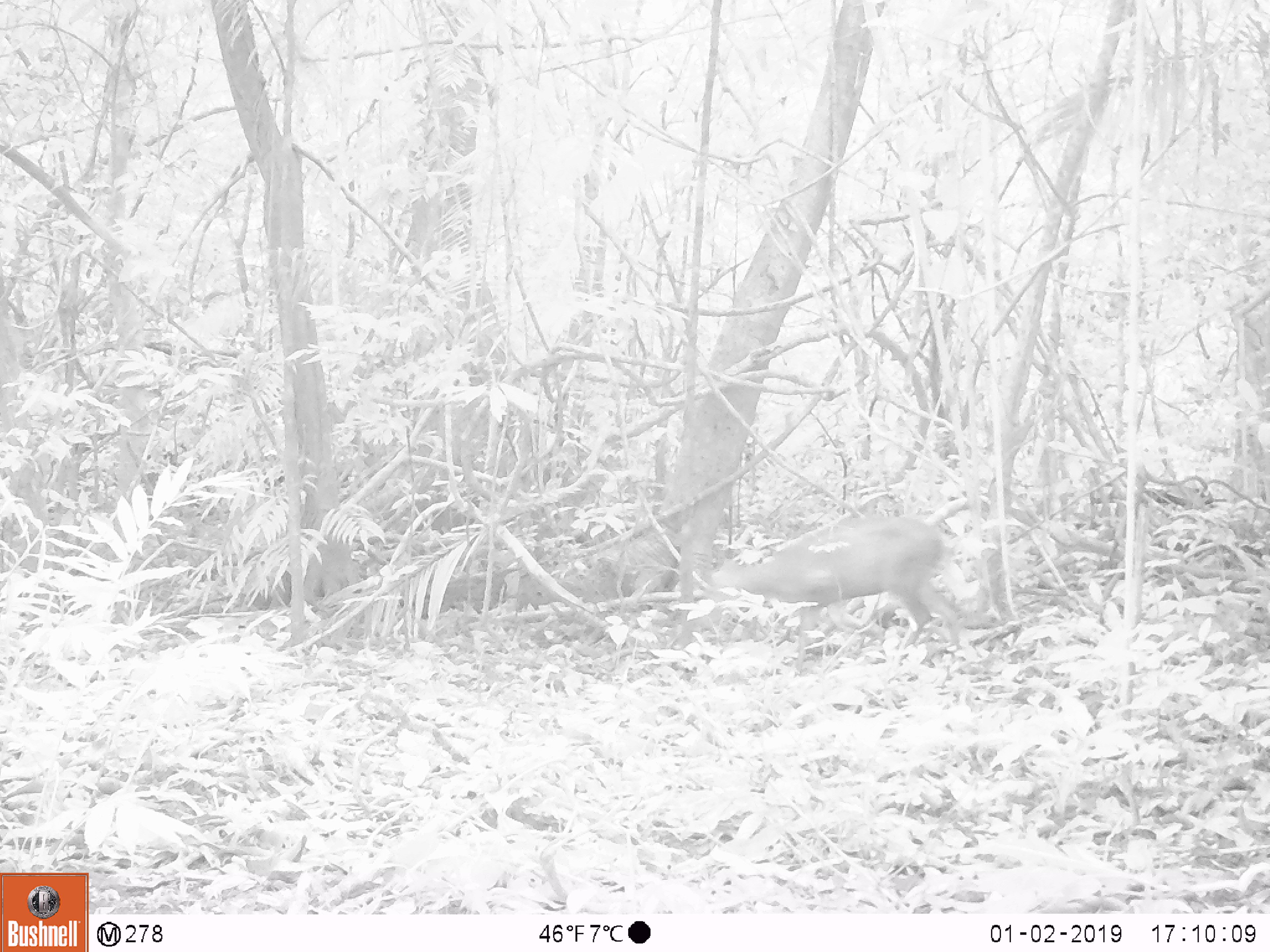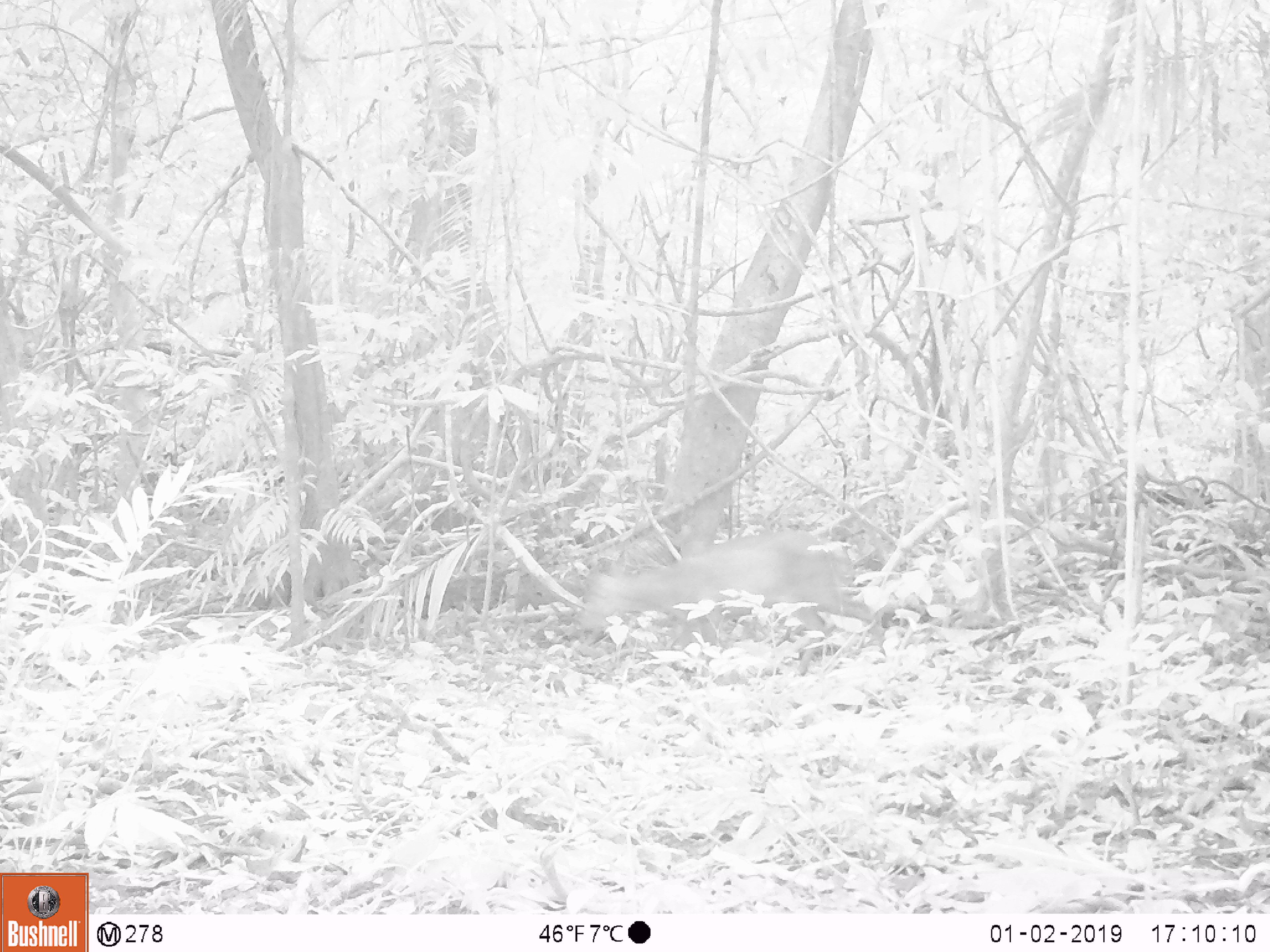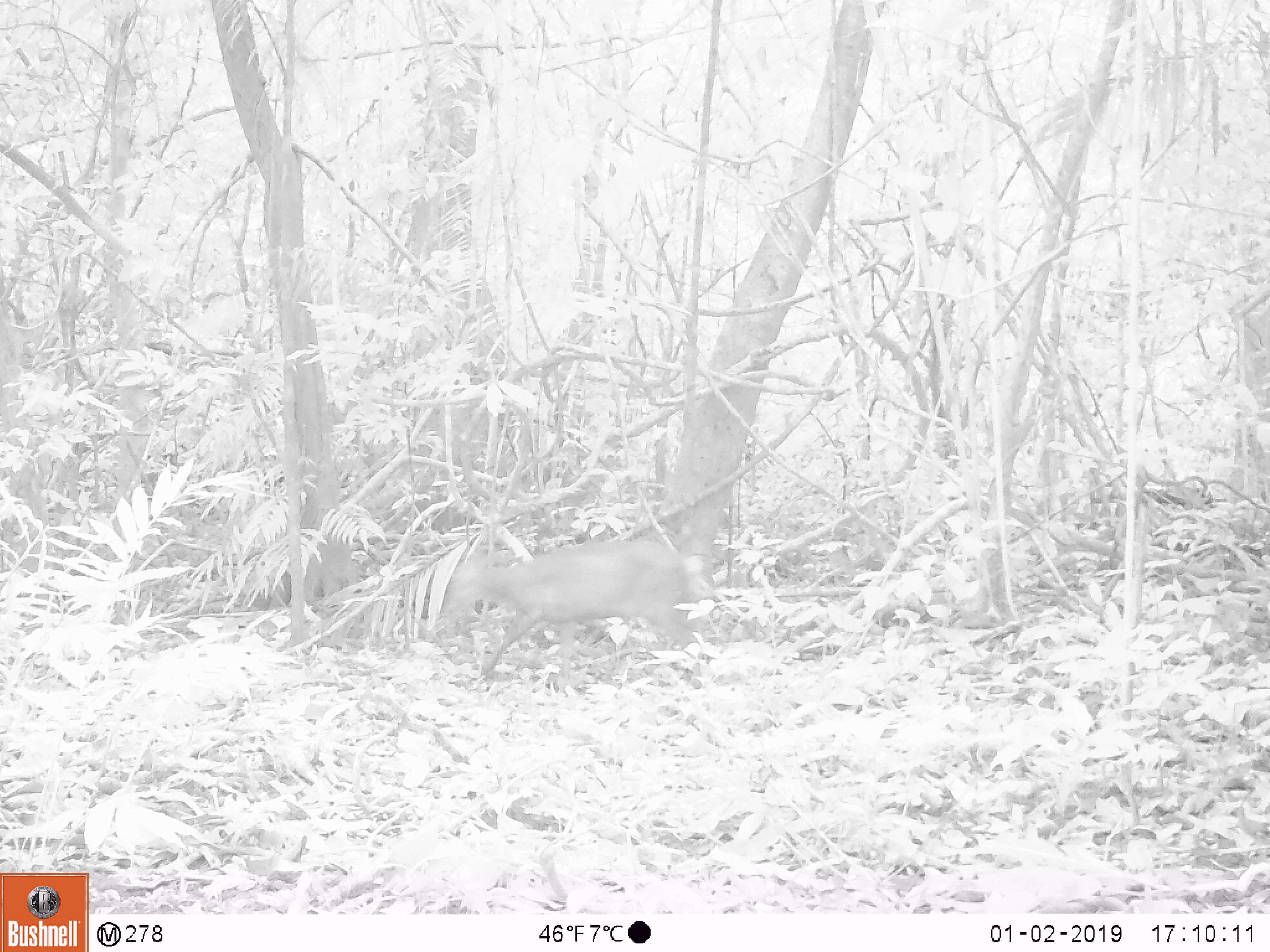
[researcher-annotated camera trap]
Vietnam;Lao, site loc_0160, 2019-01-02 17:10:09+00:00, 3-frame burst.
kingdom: Animalia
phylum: Chordata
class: Mammalia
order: Artiodactyla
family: Cervidae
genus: Muntiacus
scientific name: Muntiacus rooseveltorum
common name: roosevelt's muntjac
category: roosevelts muntjac group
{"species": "roosevelts muntjac group (roosevelt's muntjac) (Muntiacus rooseveltorum)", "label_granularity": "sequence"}